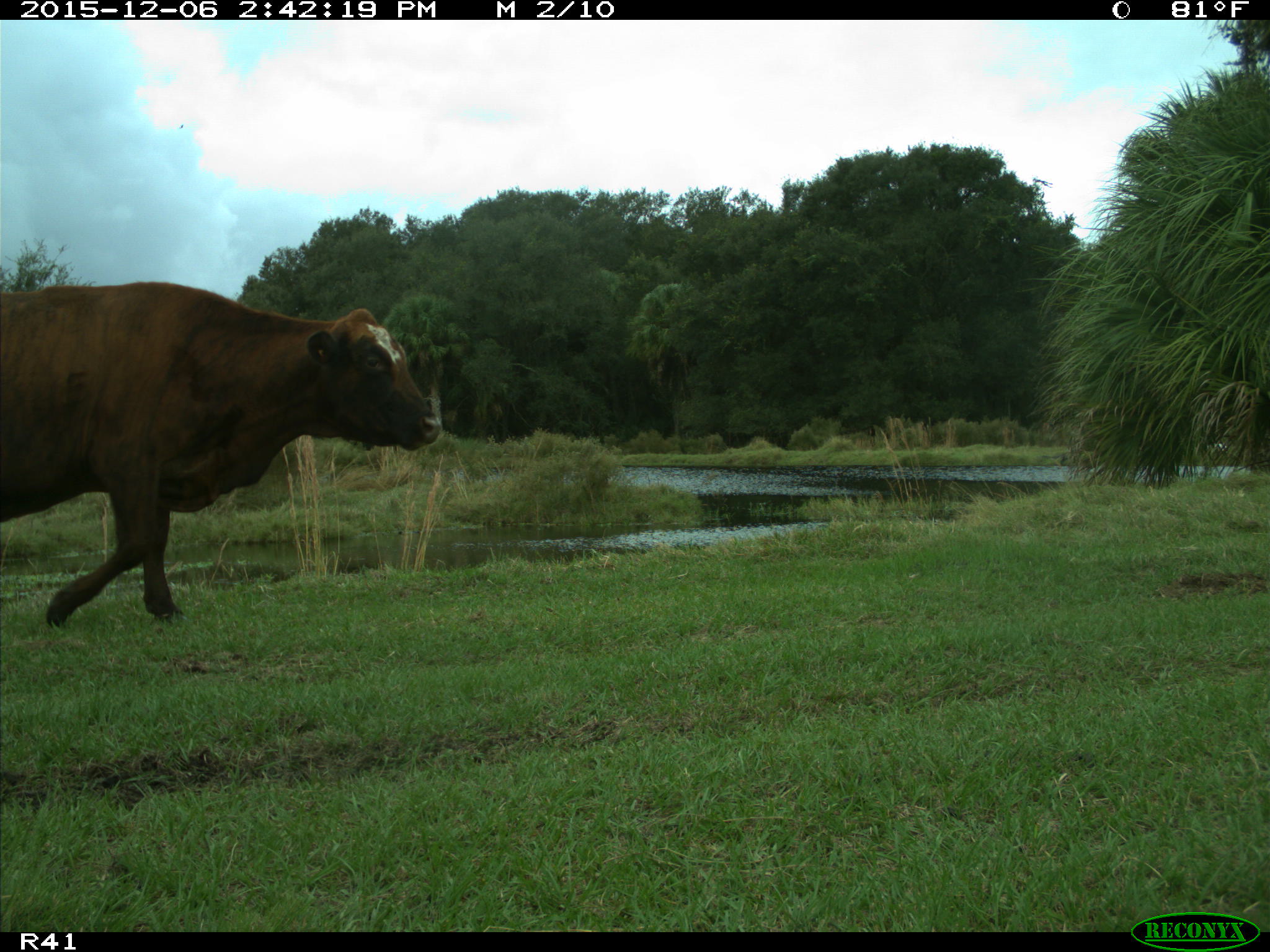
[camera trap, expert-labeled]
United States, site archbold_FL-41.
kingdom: Animalia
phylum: Chordata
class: Mammalia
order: Artiodactyla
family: Bovidae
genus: Bos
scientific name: Bos taurus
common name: domestic cow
Bos taurus (domestic cow).